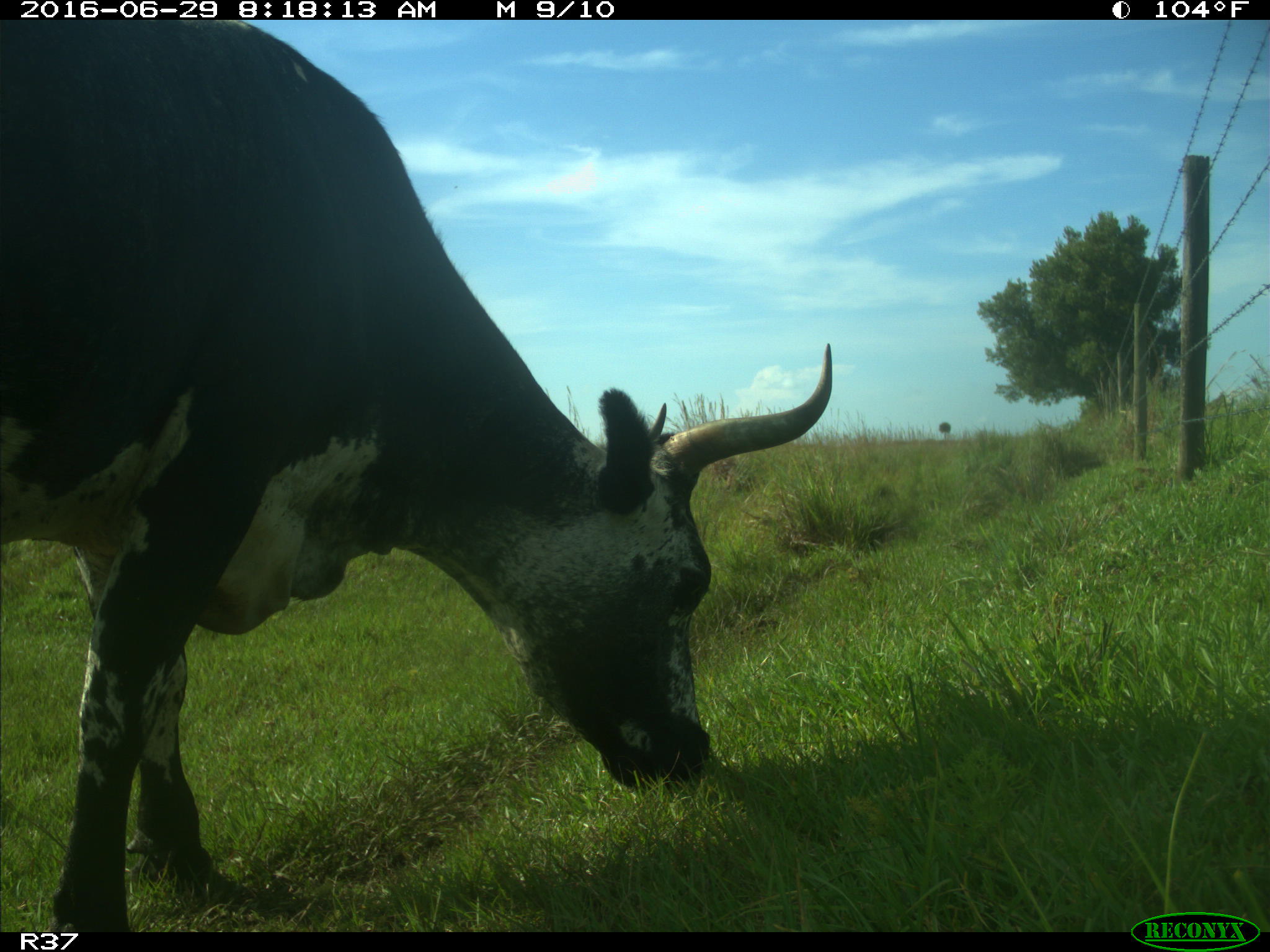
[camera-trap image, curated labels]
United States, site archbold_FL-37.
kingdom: Animalia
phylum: Chordata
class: Mammalia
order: Artiodactyla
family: Bovidae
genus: Bos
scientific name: Bos taurus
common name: domestic cow